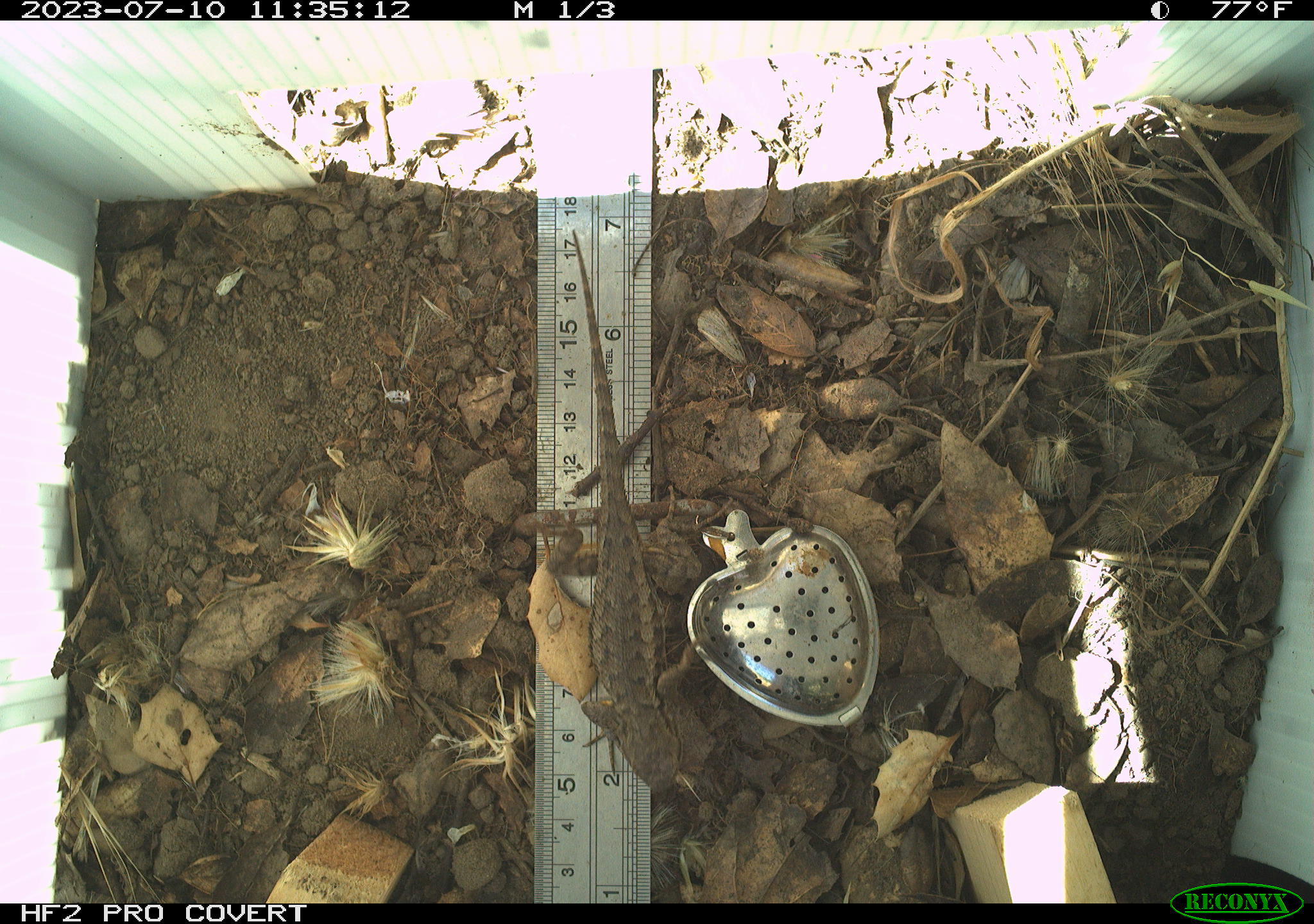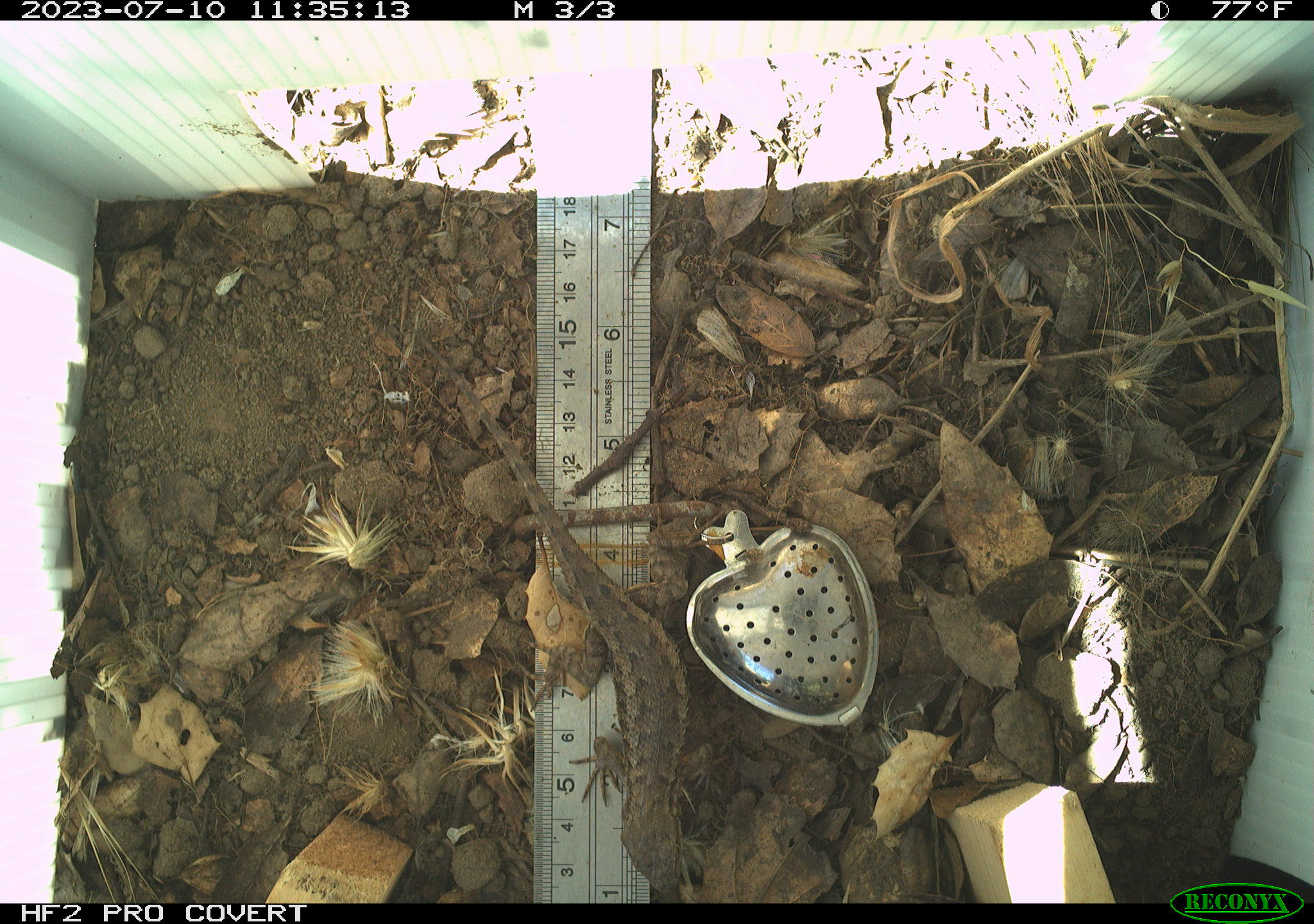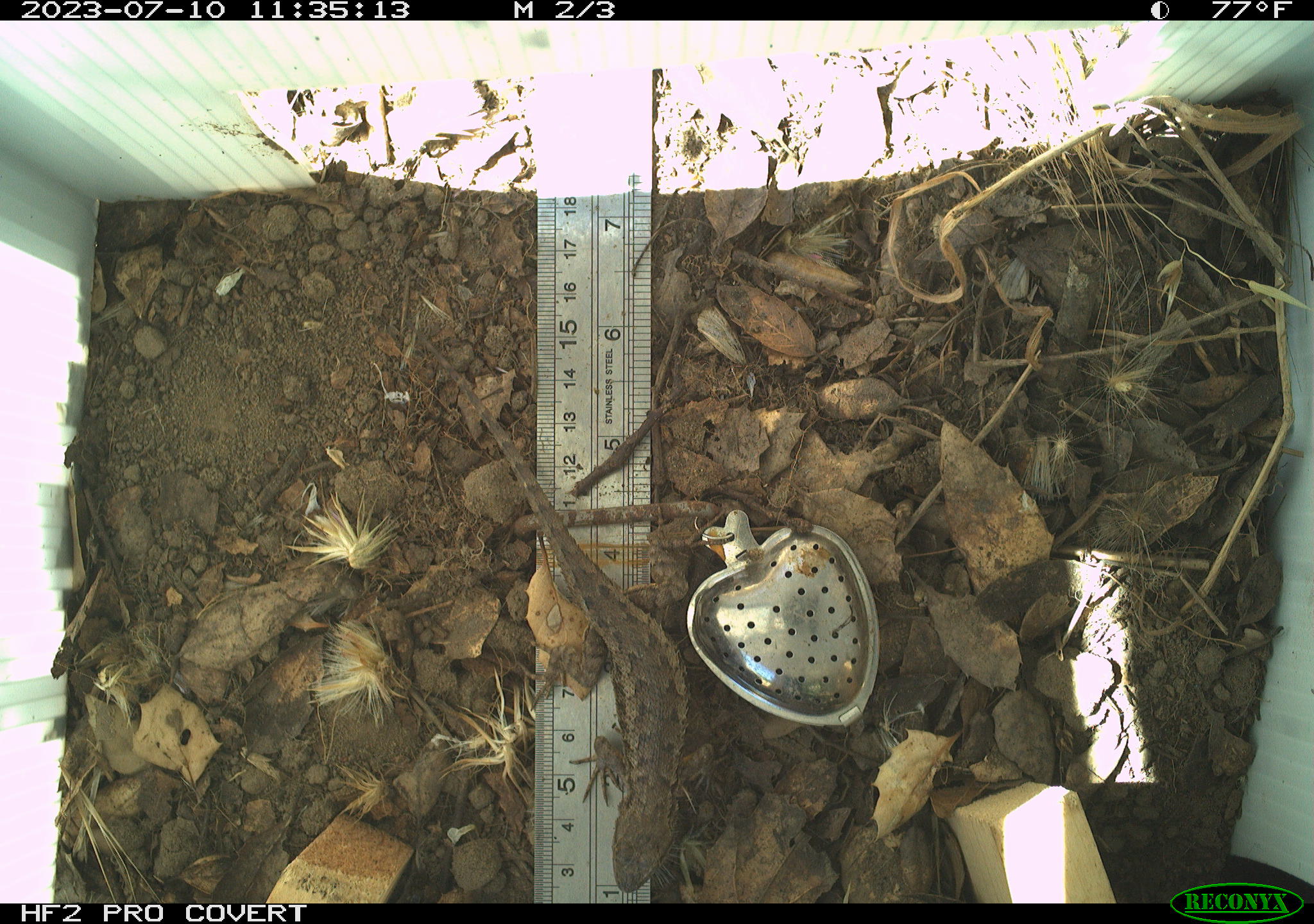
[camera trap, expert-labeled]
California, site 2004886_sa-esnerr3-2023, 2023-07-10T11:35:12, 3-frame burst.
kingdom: Animalia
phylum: Chordata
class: Reptilia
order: Squamata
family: Phrynosomatidae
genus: Sceloporus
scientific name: Sceloporus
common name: spiny lizards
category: sceloporus species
Sceloporus species (spiny lizards) (Sceloporus).